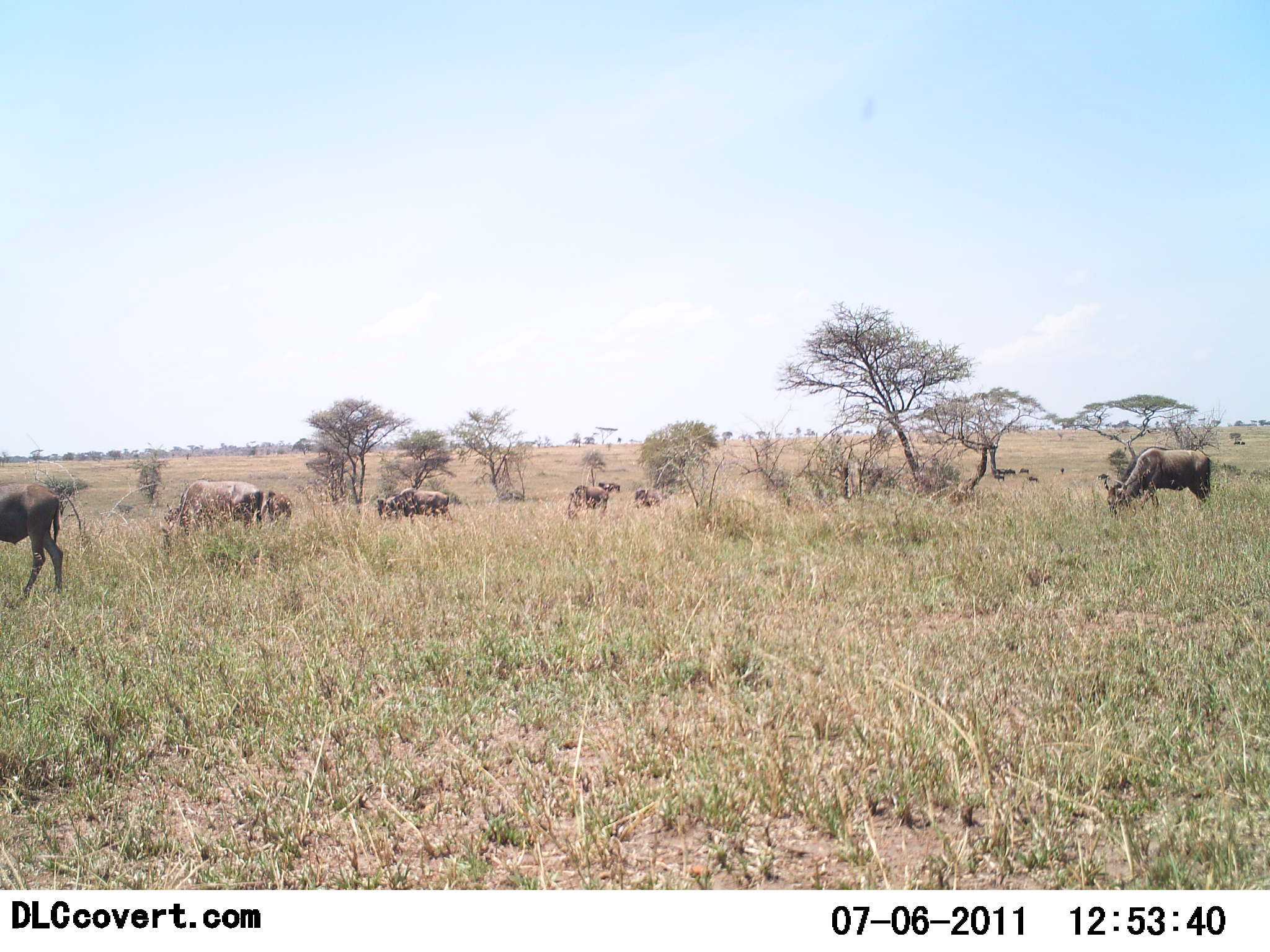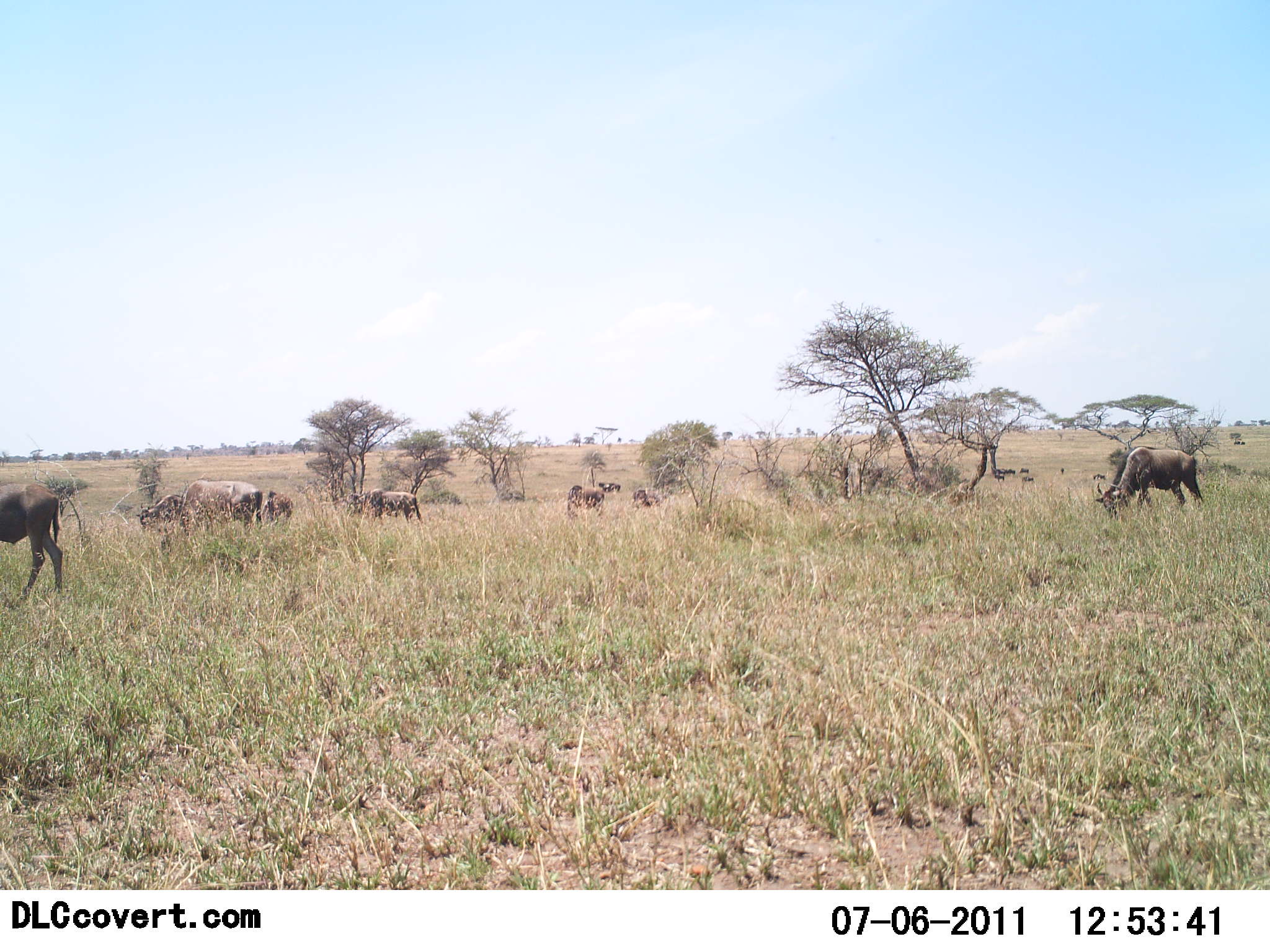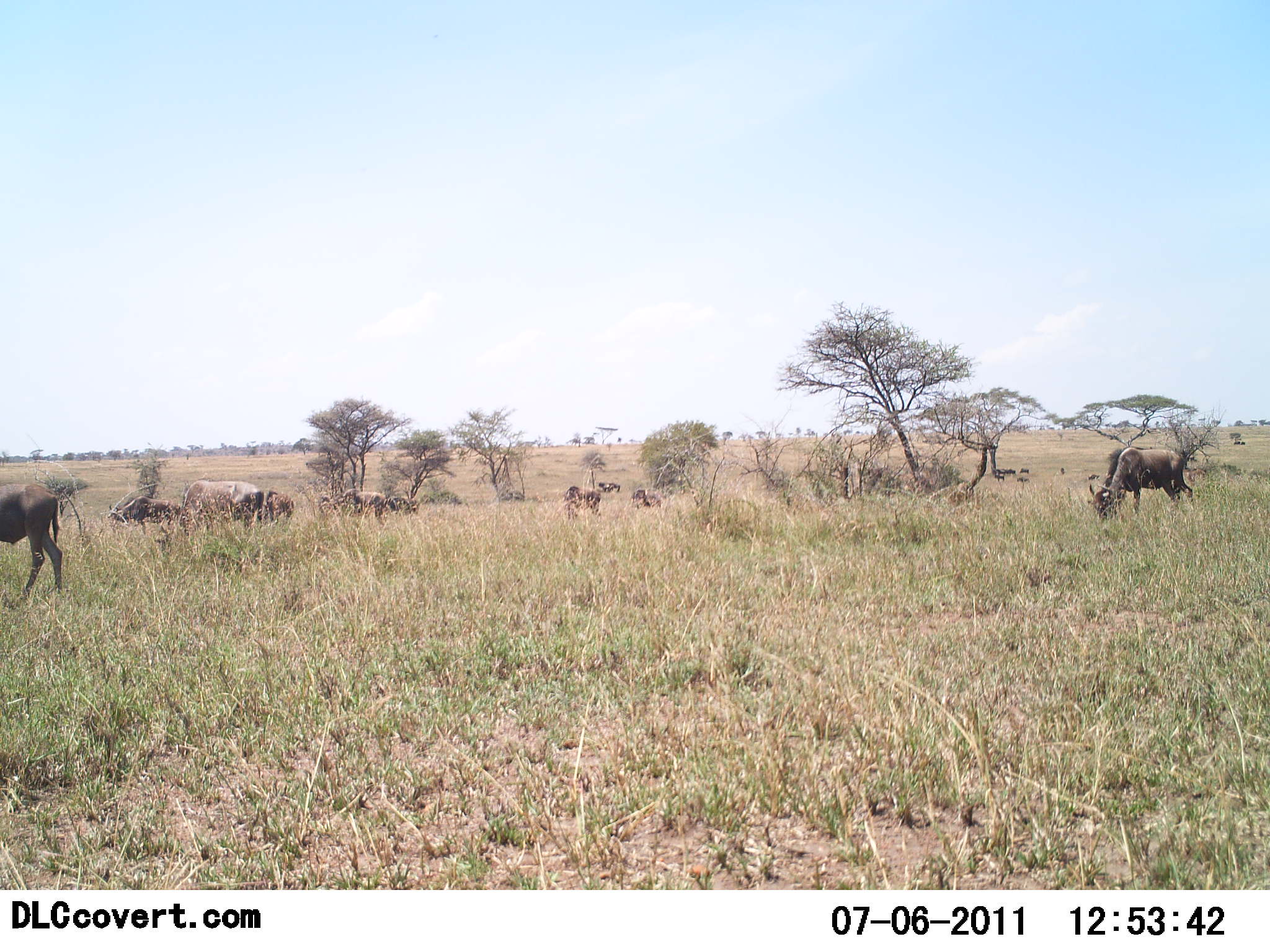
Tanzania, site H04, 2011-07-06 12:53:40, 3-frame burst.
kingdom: Animalia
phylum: Chordata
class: Mammalia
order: Artiodactyla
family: Bovidae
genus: Connochaetes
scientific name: Connochaetes taurinus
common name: blue wildebeest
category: wildebeest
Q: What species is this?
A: Wildebeest (blue wildebeest) (Connochaetes taurinus).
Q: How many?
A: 10.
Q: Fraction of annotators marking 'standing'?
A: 25%.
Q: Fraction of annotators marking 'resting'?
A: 0%.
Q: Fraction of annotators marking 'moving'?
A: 58%.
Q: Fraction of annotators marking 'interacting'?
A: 0%.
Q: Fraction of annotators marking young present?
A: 0%.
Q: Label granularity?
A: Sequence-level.